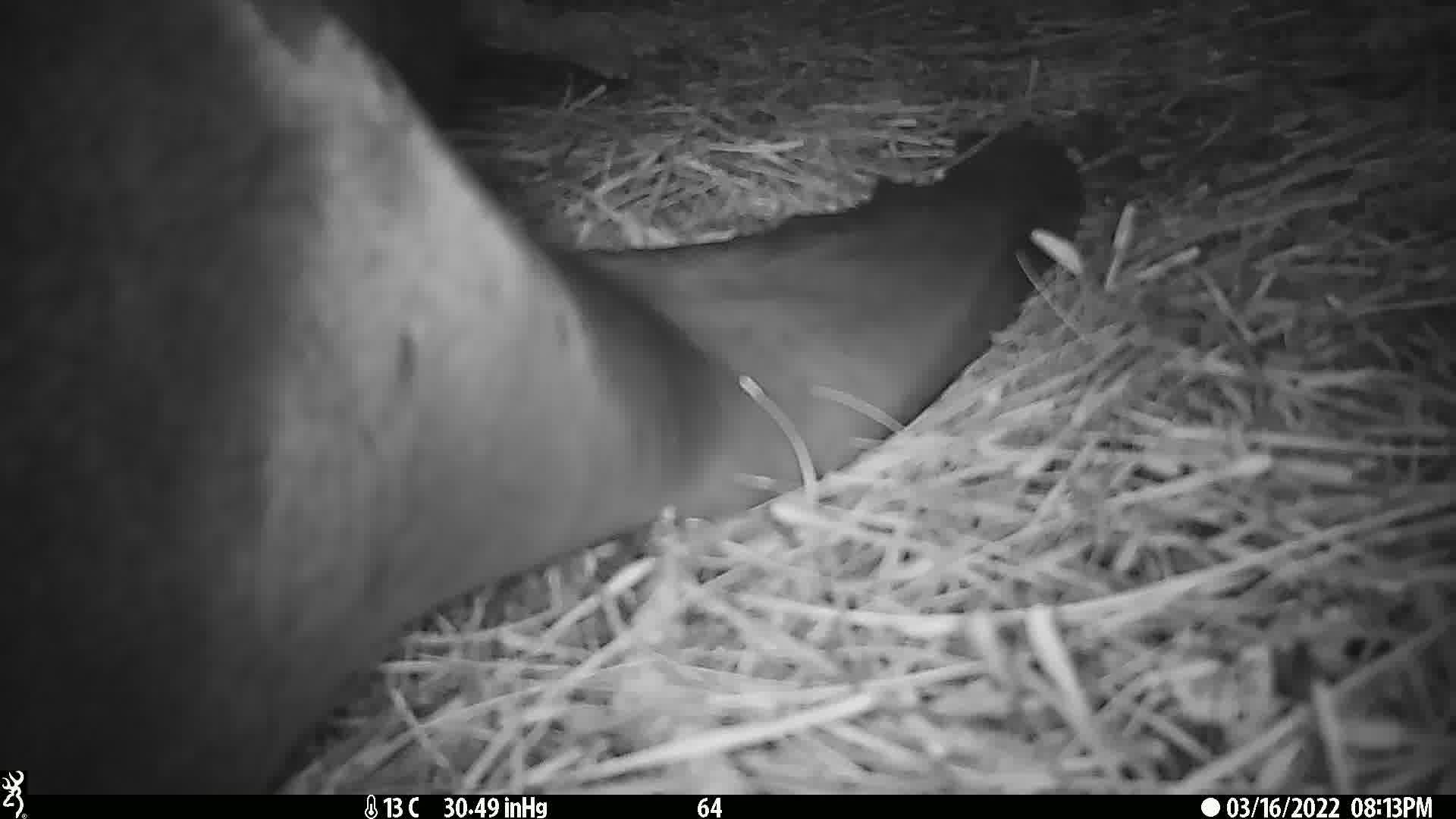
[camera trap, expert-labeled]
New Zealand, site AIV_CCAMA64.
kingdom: Animalia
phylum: Chordata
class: Mammalia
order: Carnivora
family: Otariidae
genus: Phocarctos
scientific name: Phocarctos hookeri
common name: new zealand sea lion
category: sealion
Sealion (new zealand sea lion) (Phocarctos hookeri).